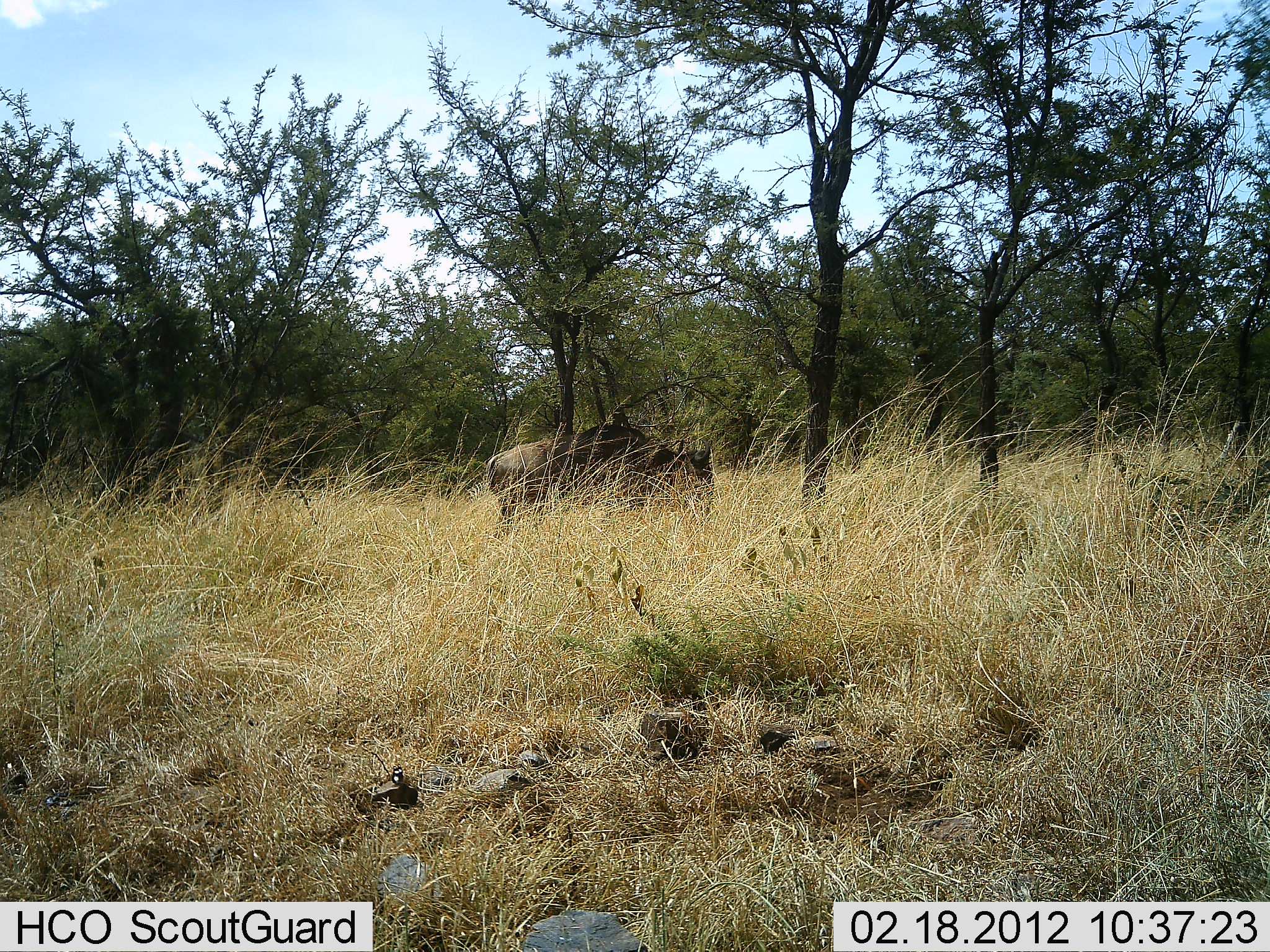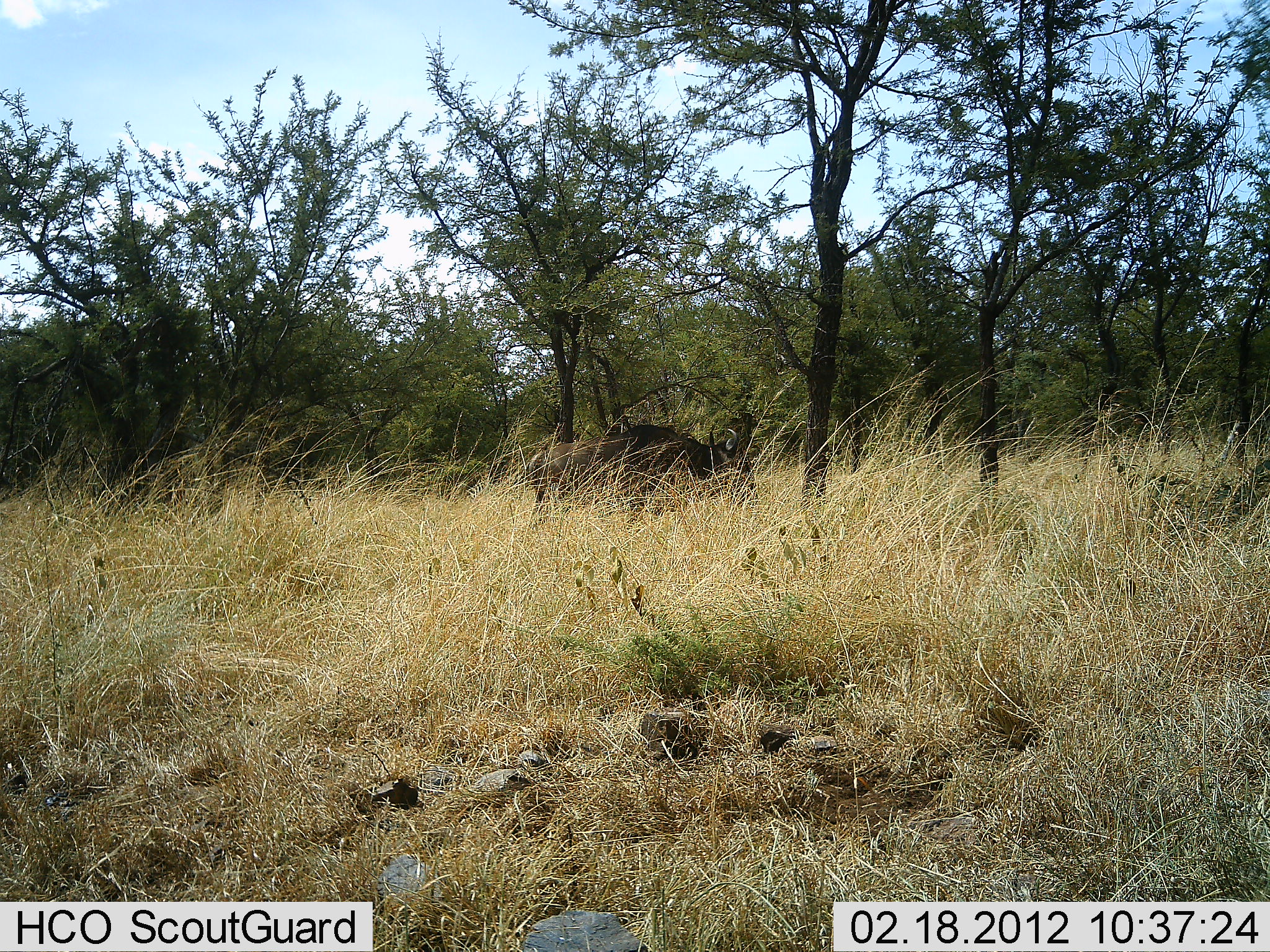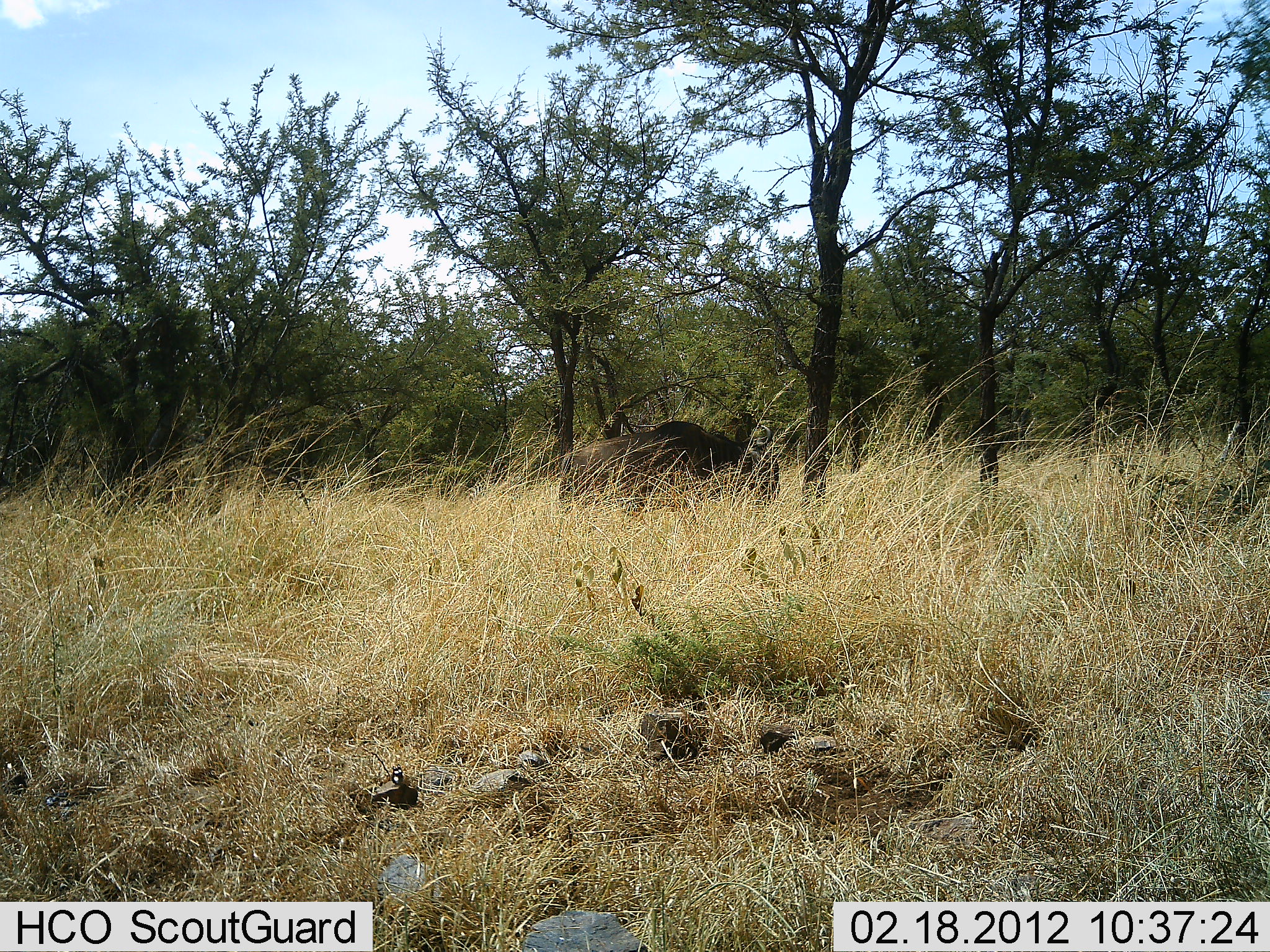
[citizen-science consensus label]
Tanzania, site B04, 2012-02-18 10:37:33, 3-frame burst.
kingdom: Animalia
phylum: Chordata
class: Mammalia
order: Artiodactyla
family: Bovidae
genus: Connochaetes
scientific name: Connochaetes taurinus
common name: blue wildebeest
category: wildebeest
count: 1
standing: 6%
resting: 0%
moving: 94%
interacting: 0%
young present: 0%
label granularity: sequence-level